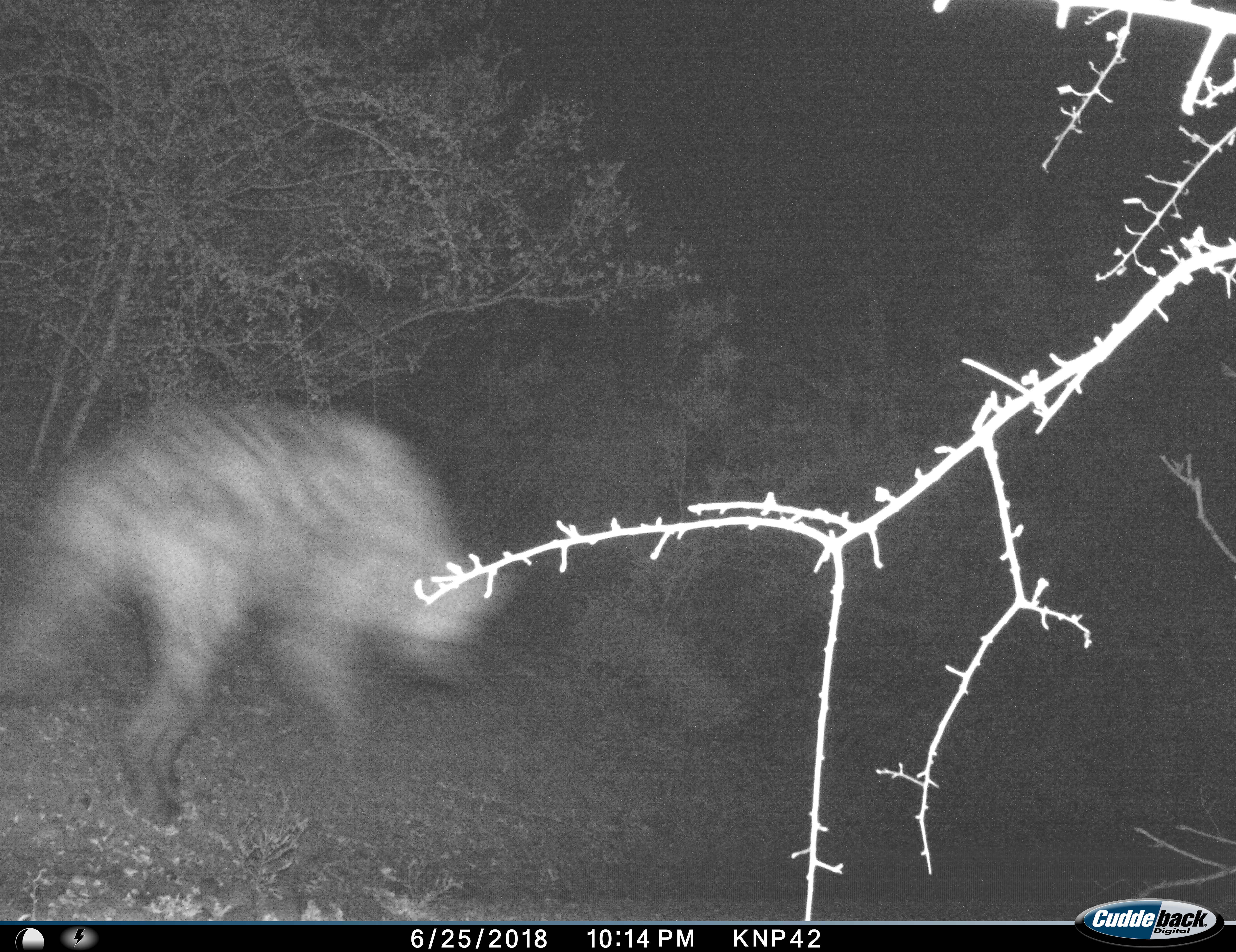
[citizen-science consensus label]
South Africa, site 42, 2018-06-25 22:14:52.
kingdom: Animalia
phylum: Chordata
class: Mammalia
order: Carnivora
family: Hyaenidae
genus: Crocuta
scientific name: Crocuta crocuta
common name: spotted hyena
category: hyenaspotted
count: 1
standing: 11%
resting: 0%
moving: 89%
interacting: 0%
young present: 0%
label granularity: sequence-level